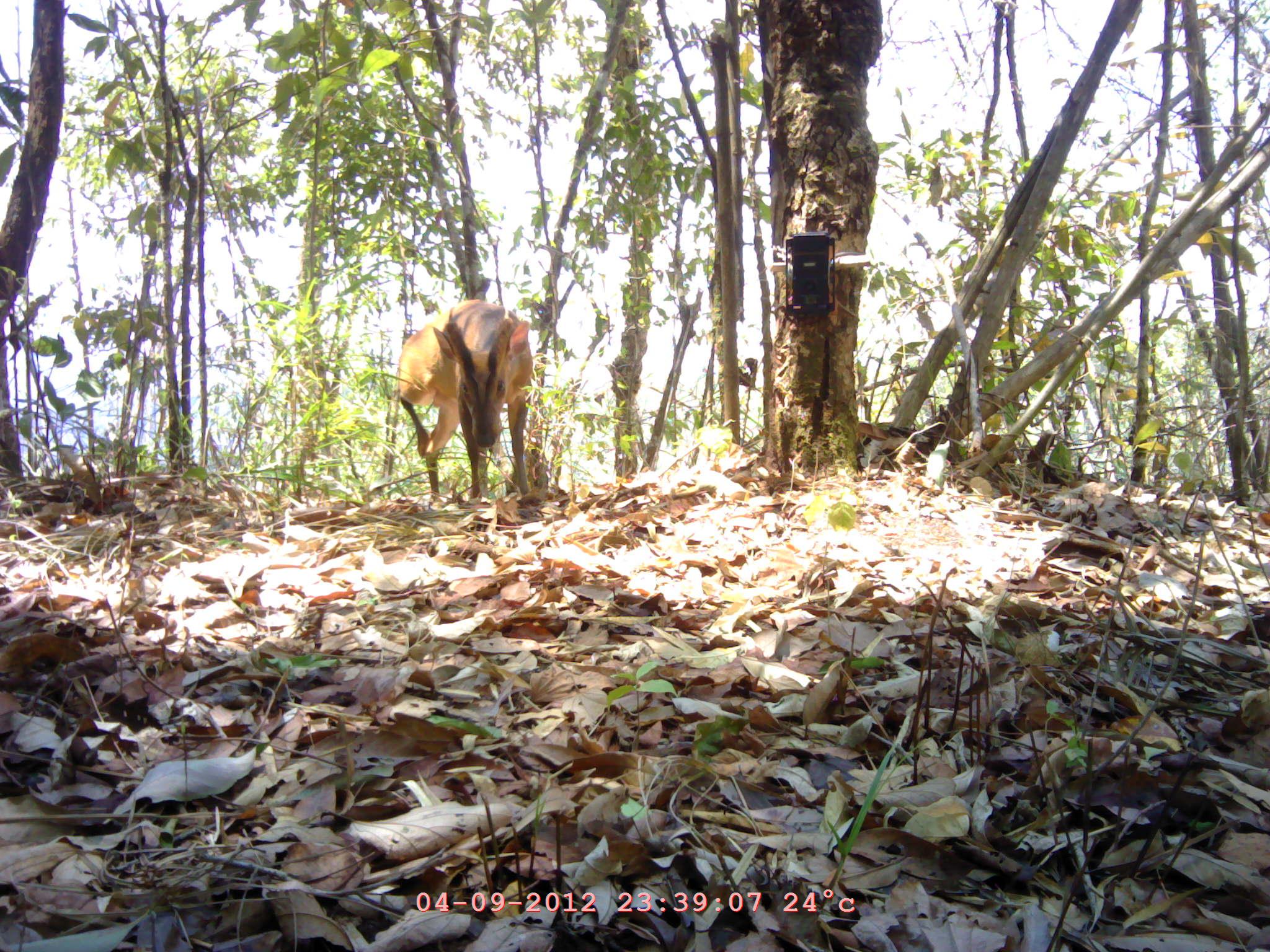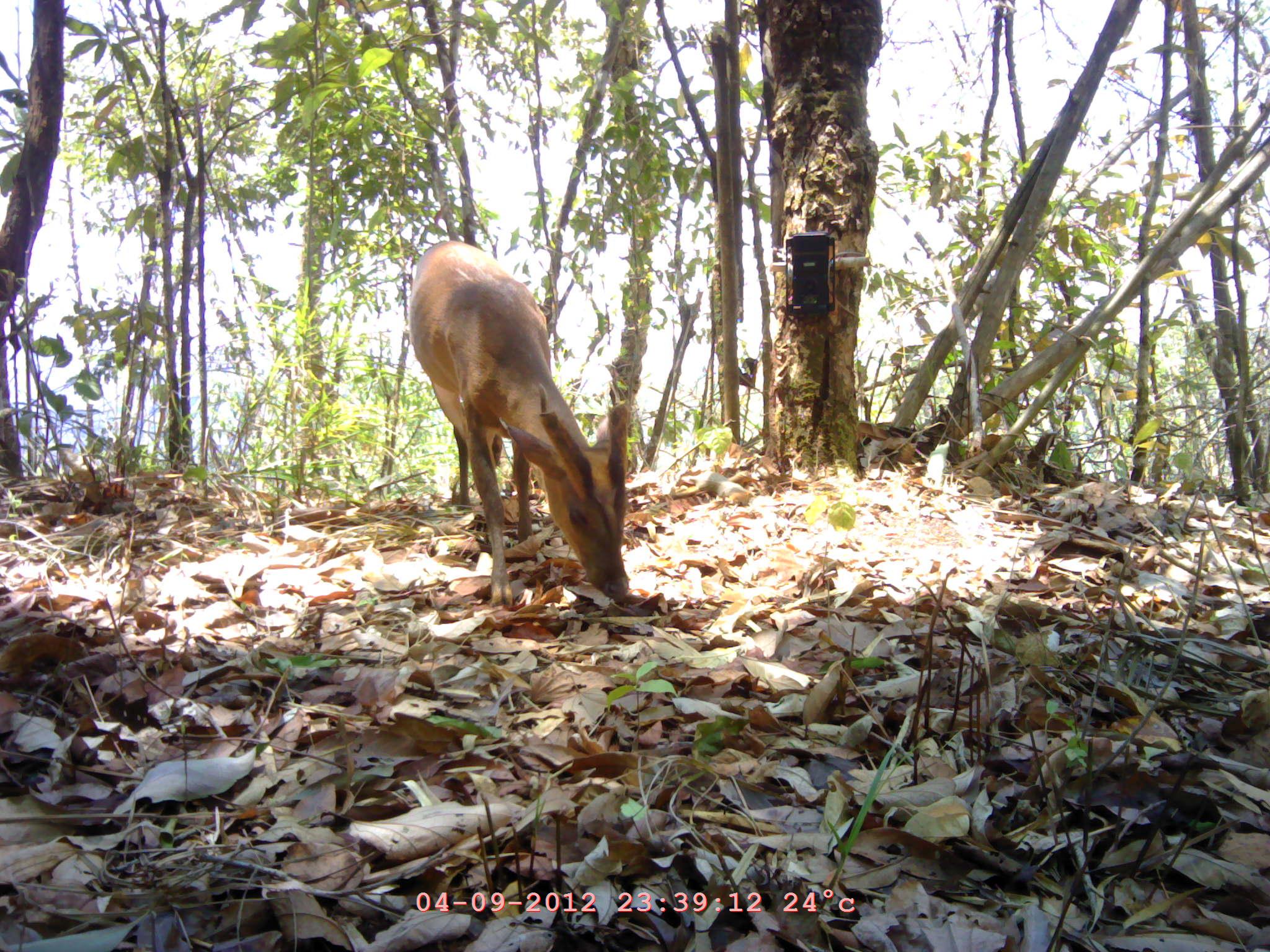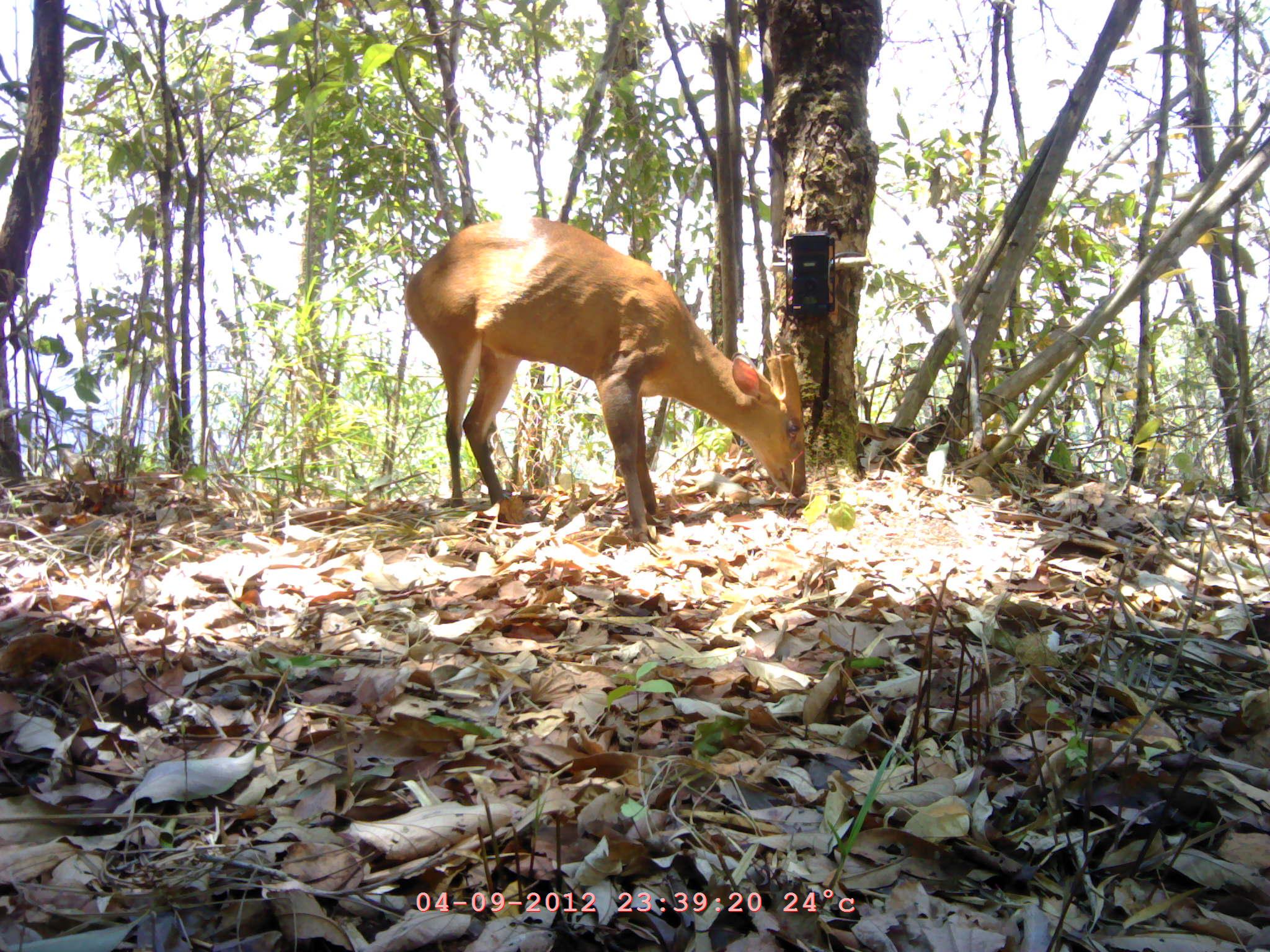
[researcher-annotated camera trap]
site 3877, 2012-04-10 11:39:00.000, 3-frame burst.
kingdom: Animalia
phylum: Chordata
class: Mammalia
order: Artiodactyla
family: Cervidae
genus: Muntiacus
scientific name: Muntiacus muntjak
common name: southern red muntjac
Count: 1.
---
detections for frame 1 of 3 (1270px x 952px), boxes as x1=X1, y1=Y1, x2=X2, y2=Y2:
muntiacus muntjak: x1=394, y1=299, x2=534, y2=504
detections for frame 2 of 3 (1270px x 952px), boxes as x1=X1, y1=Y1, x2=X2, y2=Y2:
muntiacus muntjak: x1=406, y1=237, x2=630, y2=607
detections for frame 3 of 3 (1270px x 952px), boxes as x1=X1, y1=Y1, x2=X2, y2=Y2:
muntiacus muntjak: x1=402, y1=218, x2=805, y2=541